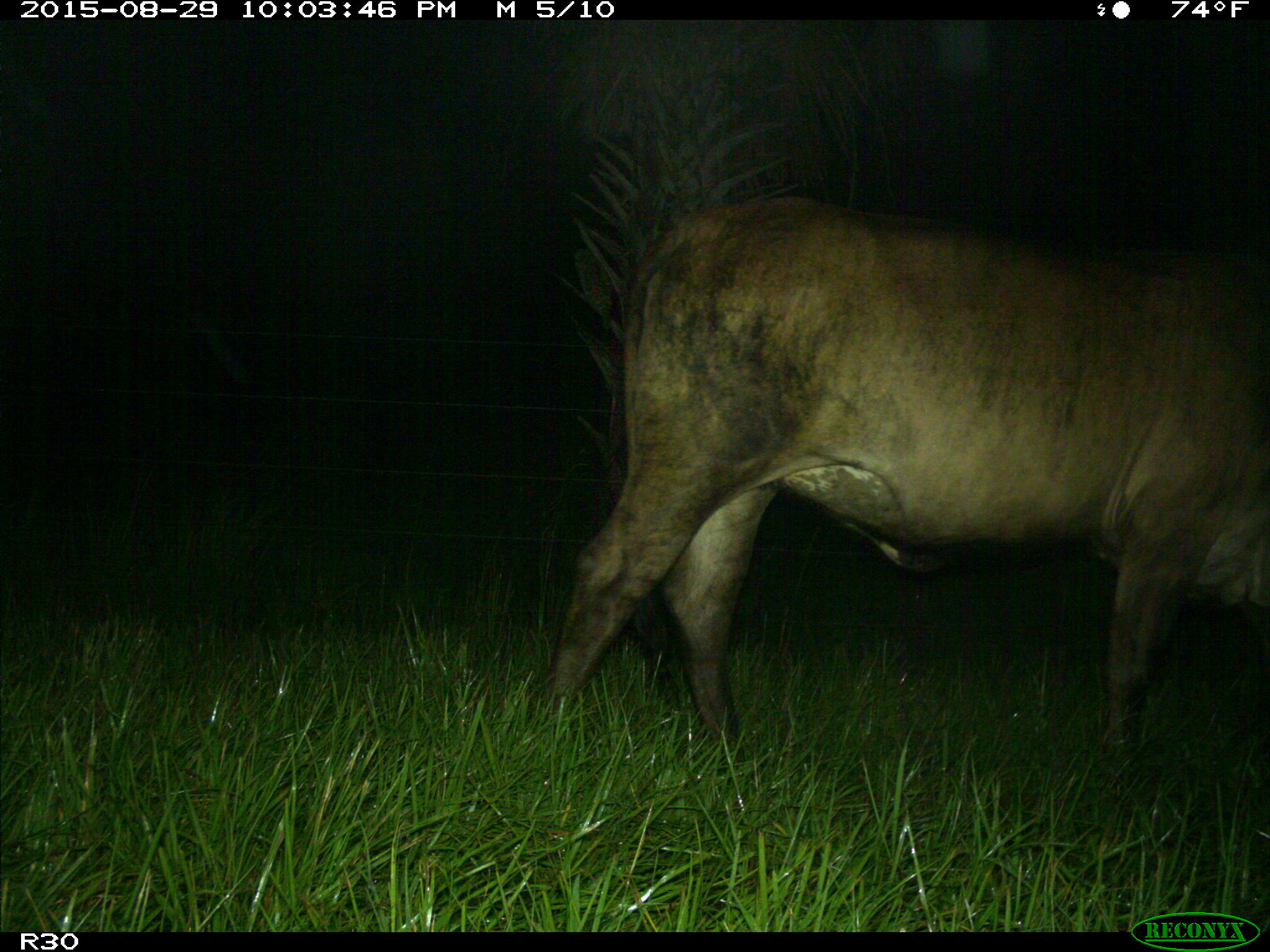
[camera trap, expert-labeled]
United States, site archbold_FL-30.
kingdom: Animalia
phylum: Chordata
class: Mammalia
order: Artiodactyla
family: Bovidae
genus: Bos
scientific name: Bos taurus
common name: domestic cow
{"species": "Bos taurus (domestic cow)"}